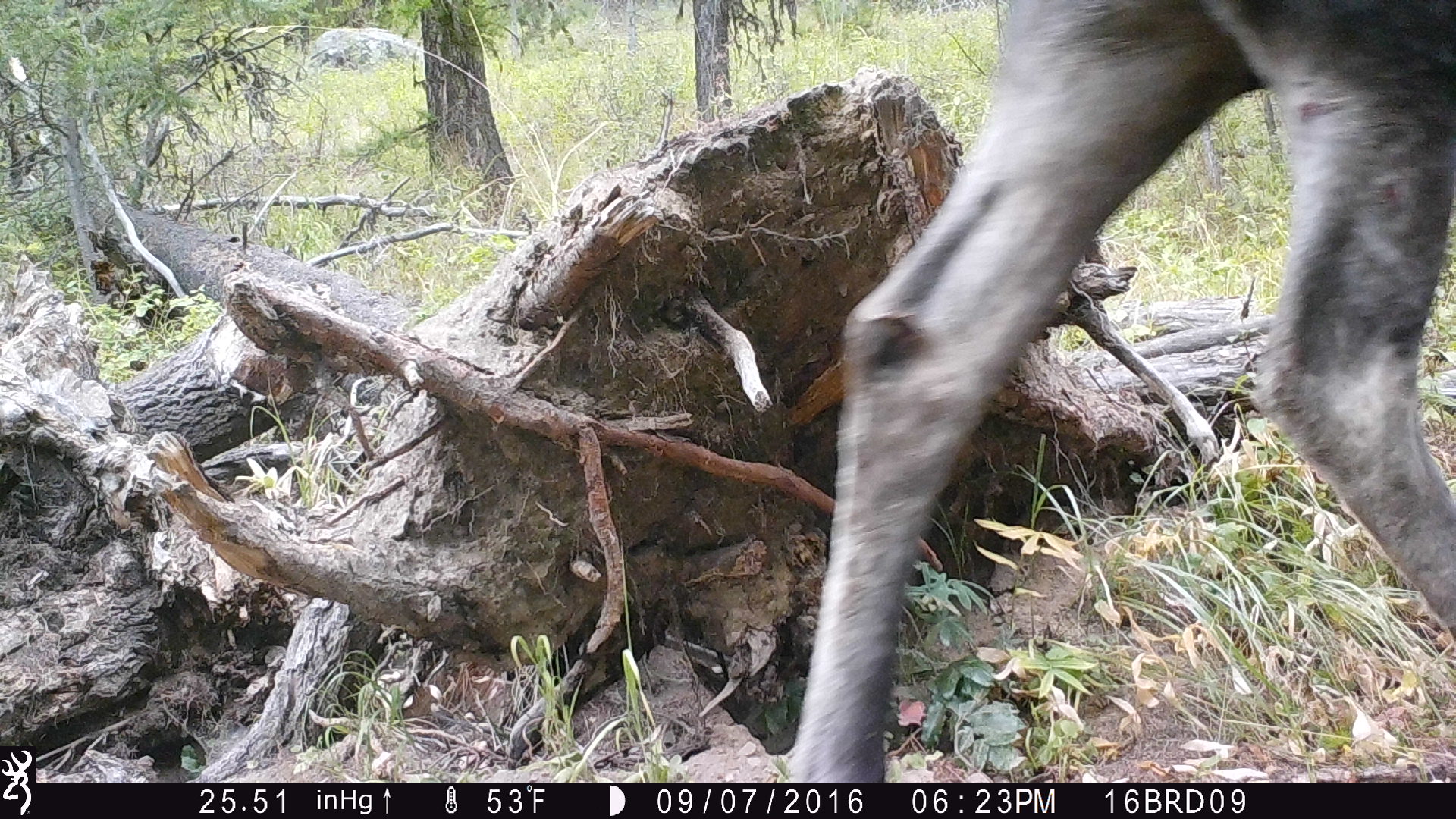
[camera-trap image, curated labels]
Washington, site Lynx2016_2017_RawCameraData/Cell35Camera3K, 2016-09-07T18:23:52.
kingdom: Animalia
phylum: Chordata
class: Mammalia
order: Artiodactyla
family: Cervidae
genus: Alces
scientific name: Alces alces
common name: moose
Alces alces (moose). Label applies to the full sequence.